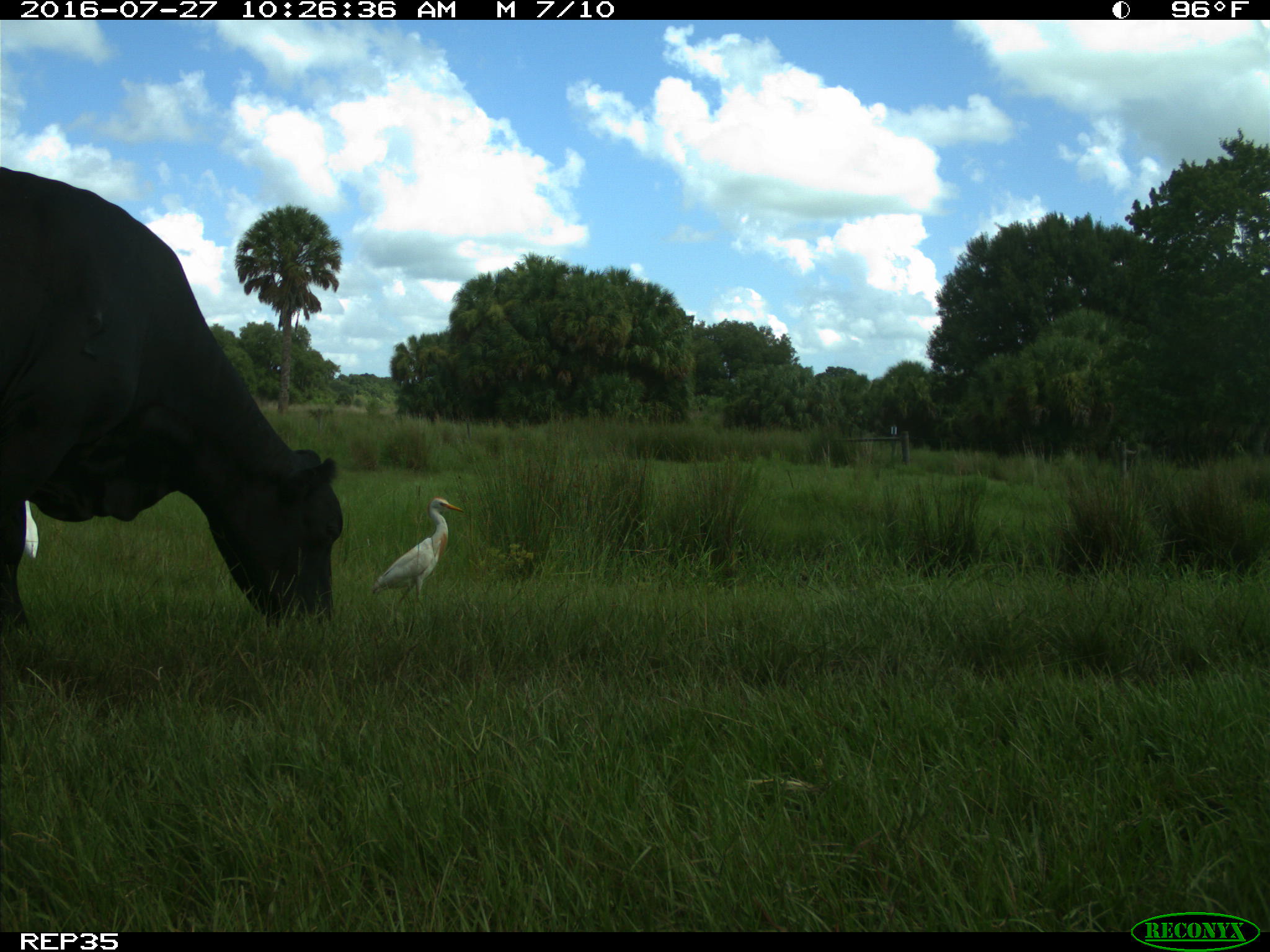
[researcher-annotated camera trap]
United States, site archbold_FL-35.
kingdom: Animalia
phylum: Chordata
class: Mammalia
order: Artiodactyla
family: Bovidae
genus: Bos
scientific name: Bos taurus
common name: domestic cow